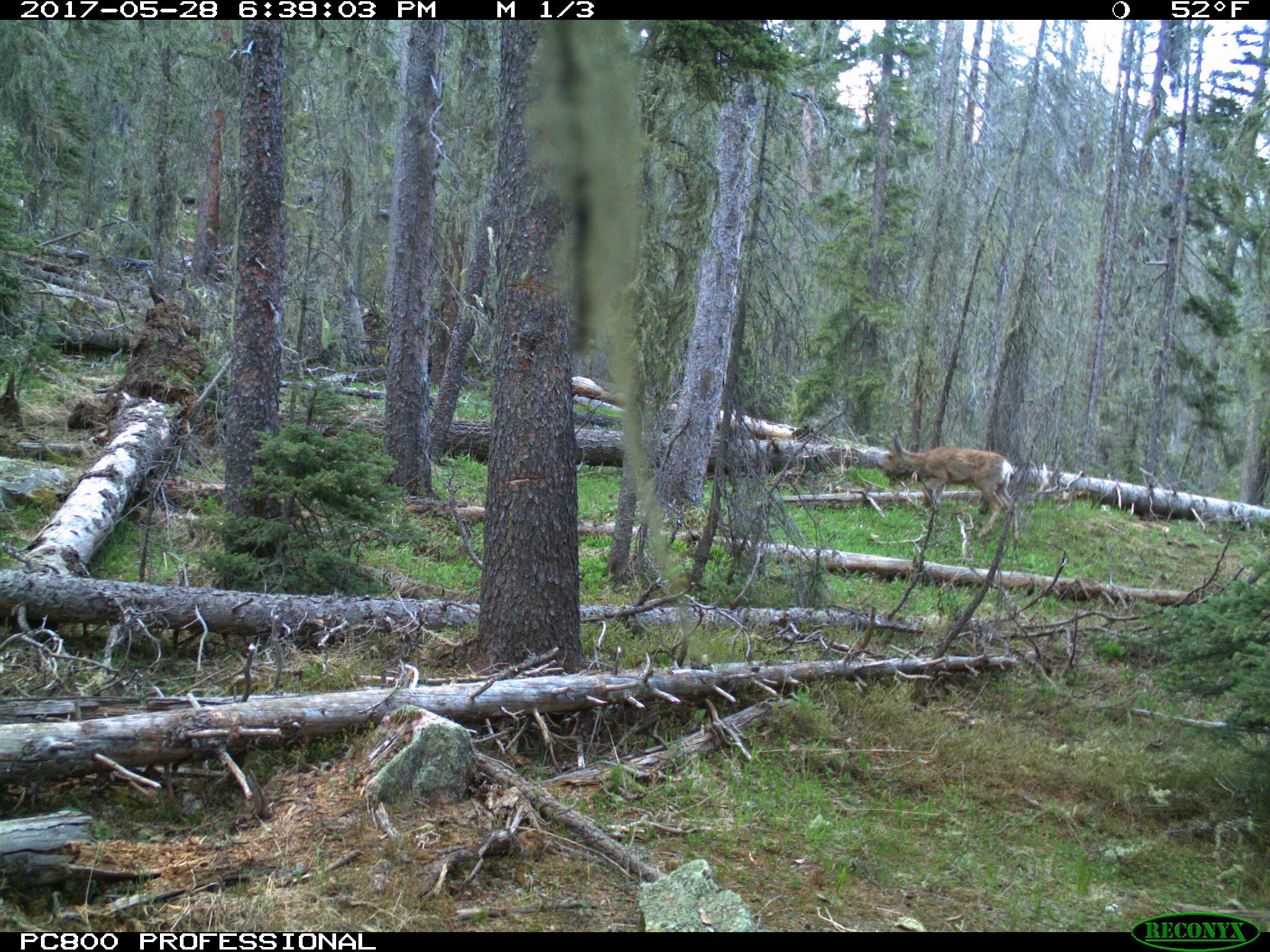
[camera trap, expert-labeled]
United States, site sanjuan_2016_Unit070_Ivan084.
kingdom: Animalia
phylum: Chordata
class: Mammalia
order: Artiodactyla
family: Cervidae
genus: Odocoileus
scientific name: Odocoileus hemionus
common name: mule deer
Odocoileus hemionus (mule deer).